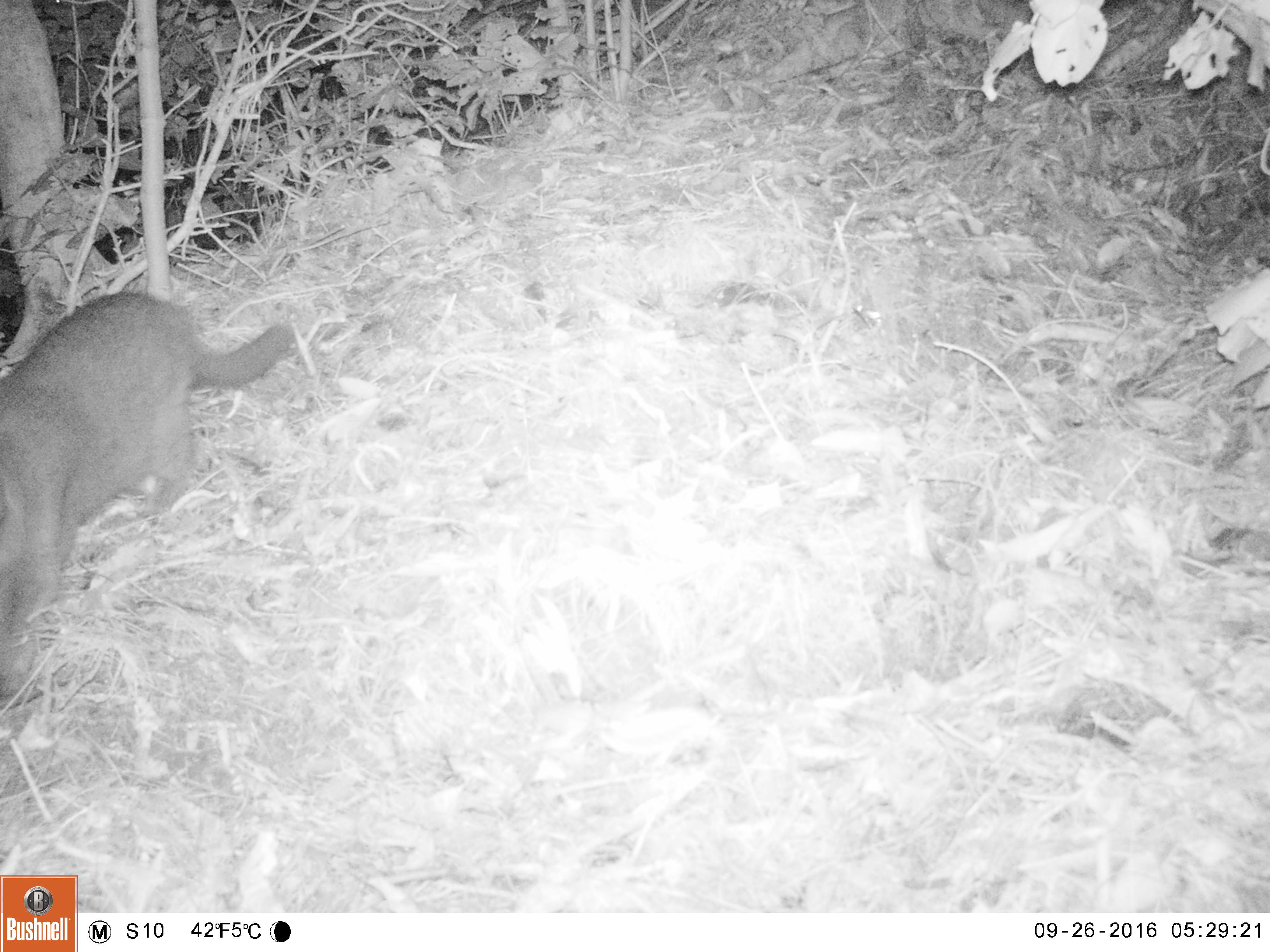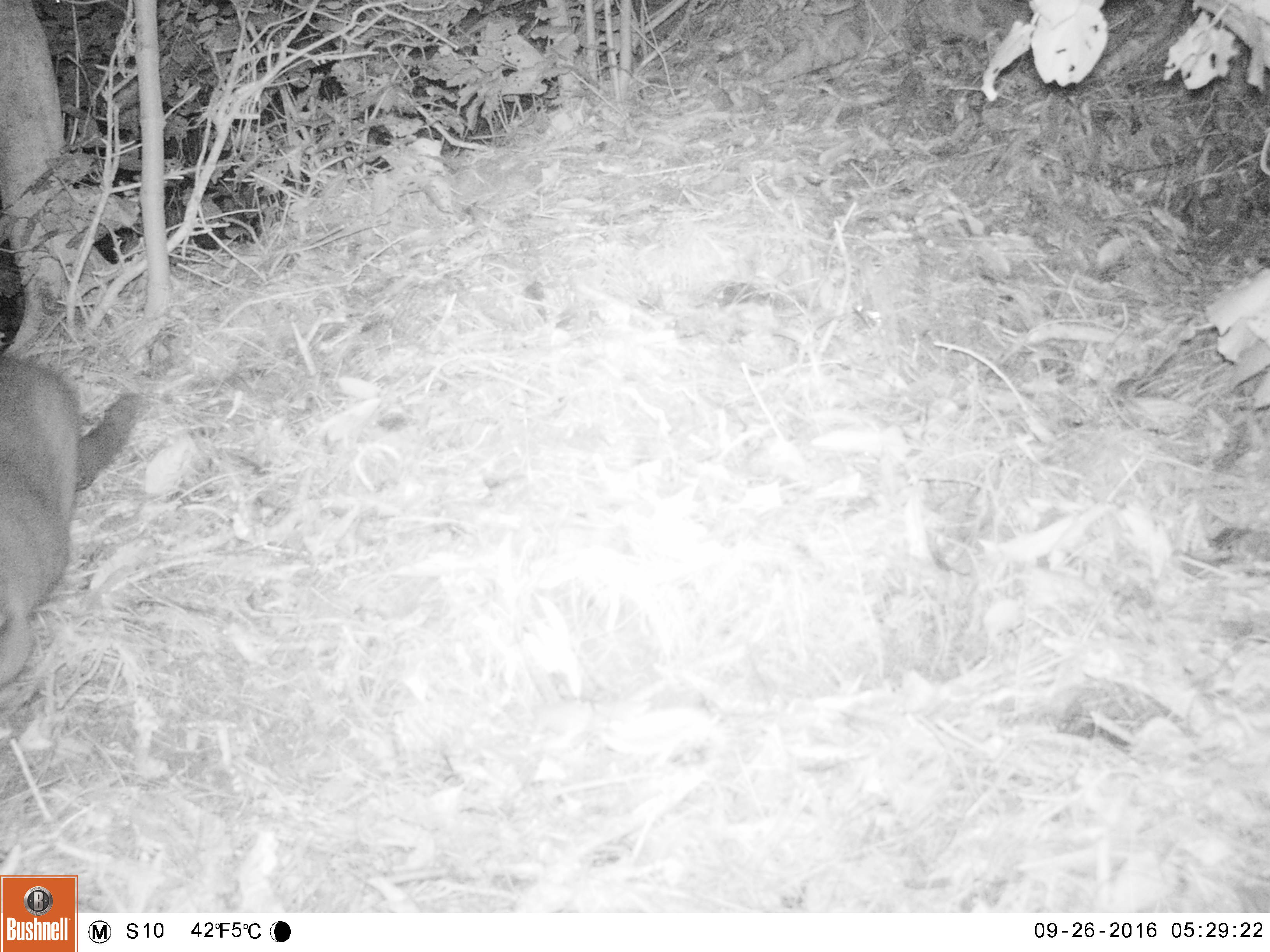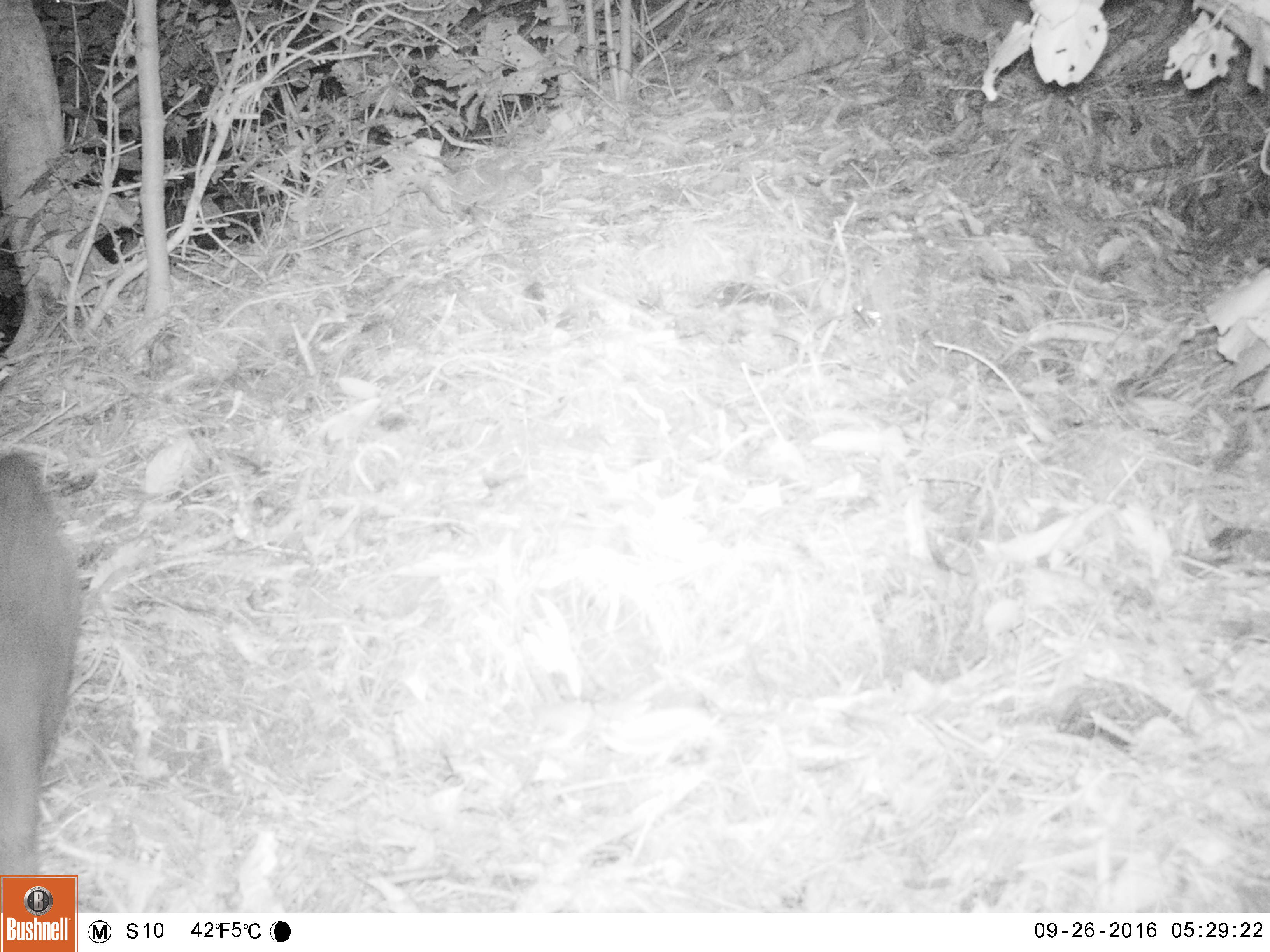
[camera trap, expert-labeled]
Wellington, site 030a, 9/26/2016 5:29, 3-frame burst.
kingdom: Animalia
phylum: Chordata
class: Mammalia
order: Carnivora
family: Felidae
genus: Felis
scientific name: Felis catus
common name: cat